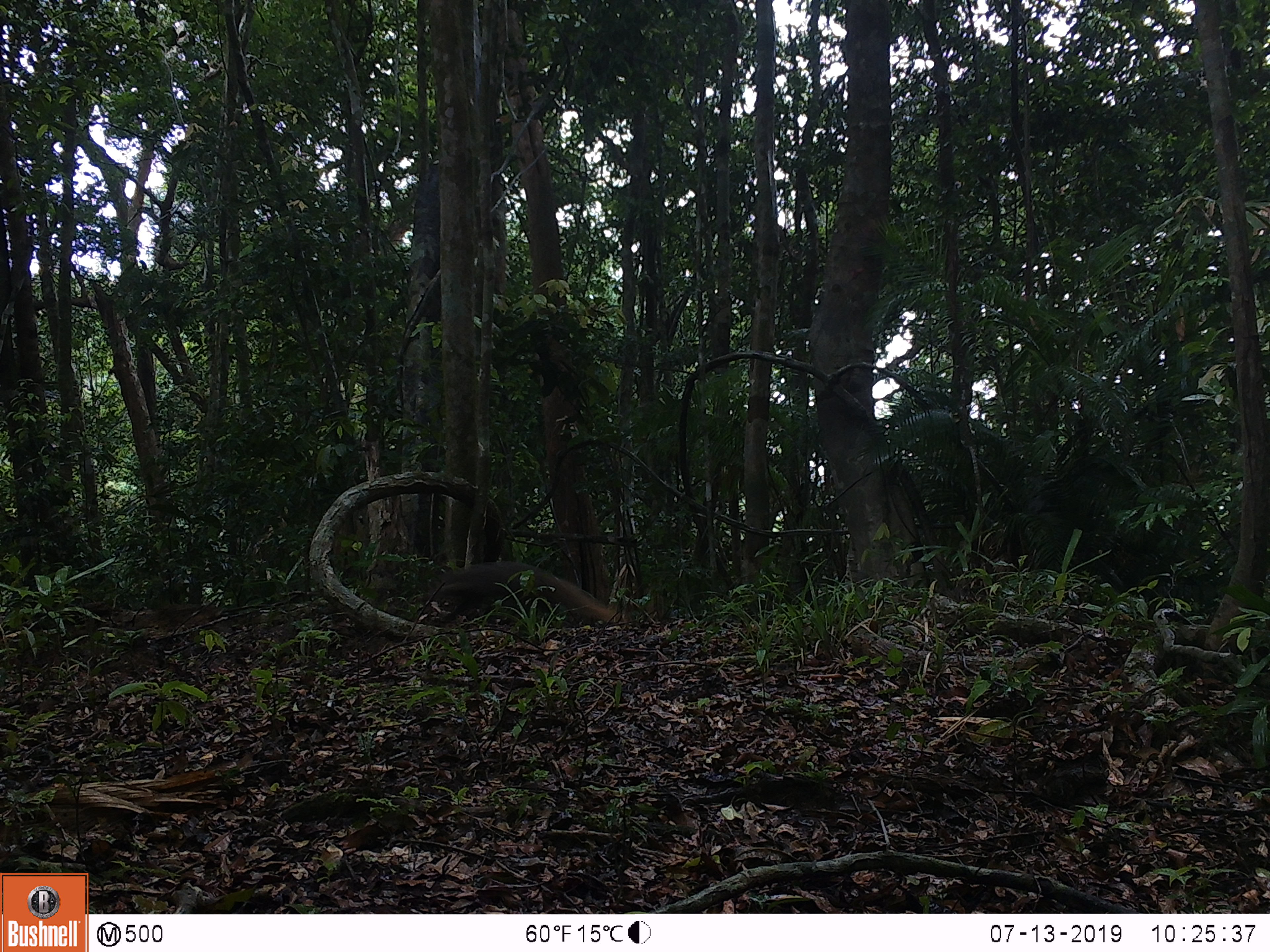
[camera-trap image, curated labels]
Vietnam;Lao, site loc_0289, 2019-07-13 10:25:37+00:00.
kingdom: Animalia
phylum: Chordata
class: Mammalia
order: Carnivora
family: Herpestidae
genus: Urva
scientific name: Urva urva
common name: crab-eating mongoose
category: crab eating mongoose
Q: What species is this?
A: Crab eating mongoose (crab-eating mongoose) (Urva urva).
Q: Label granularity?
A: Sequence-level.